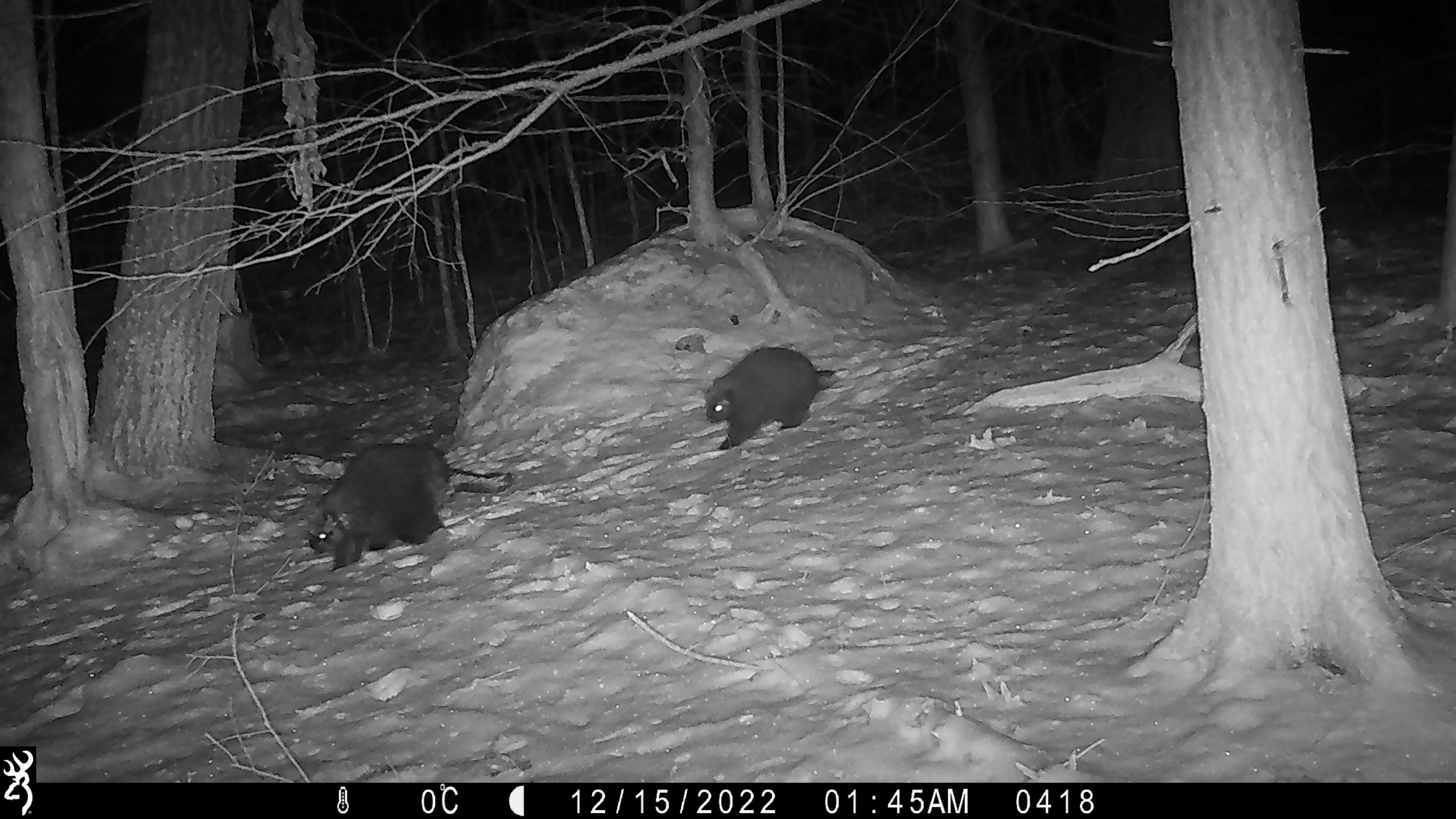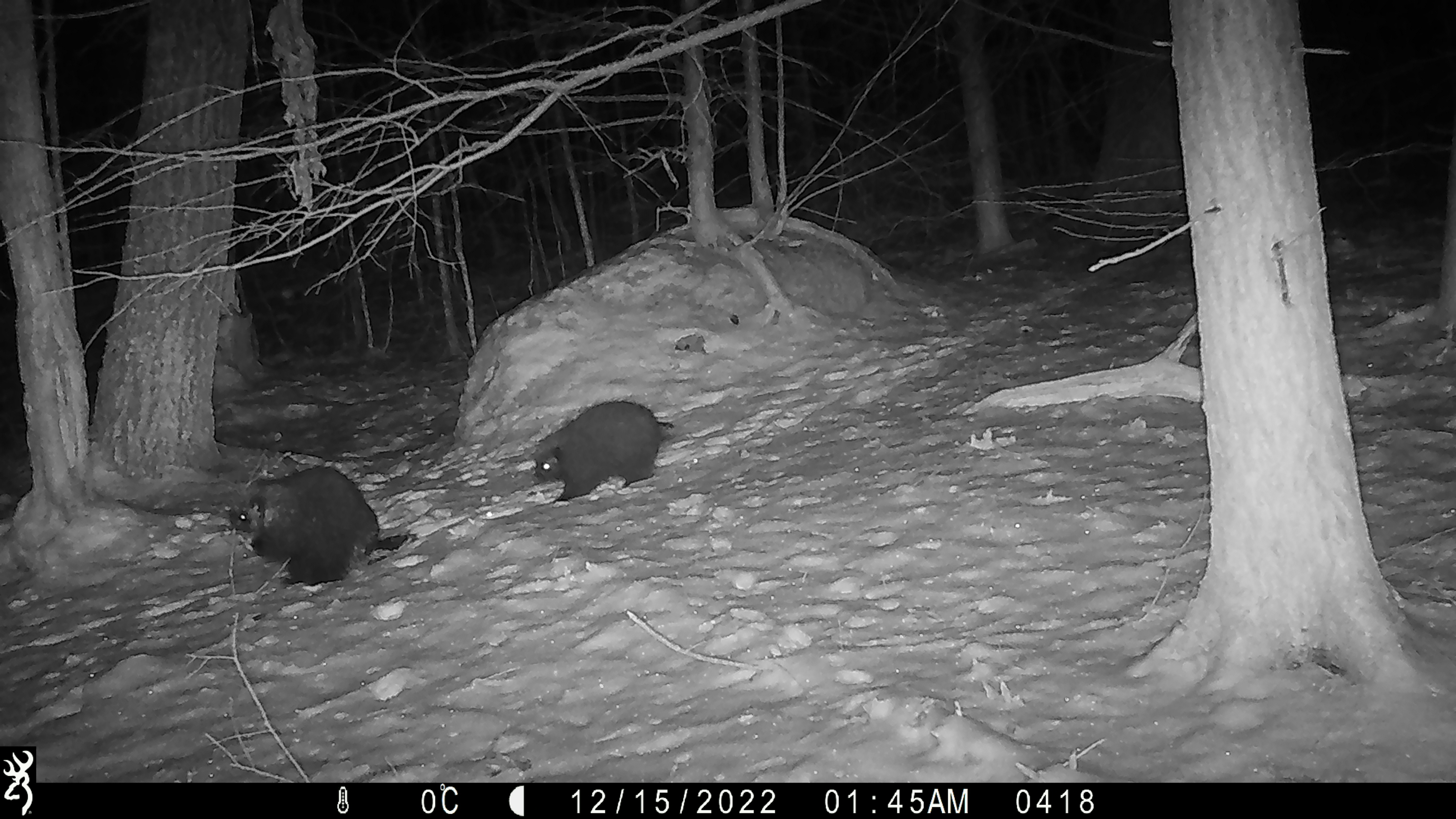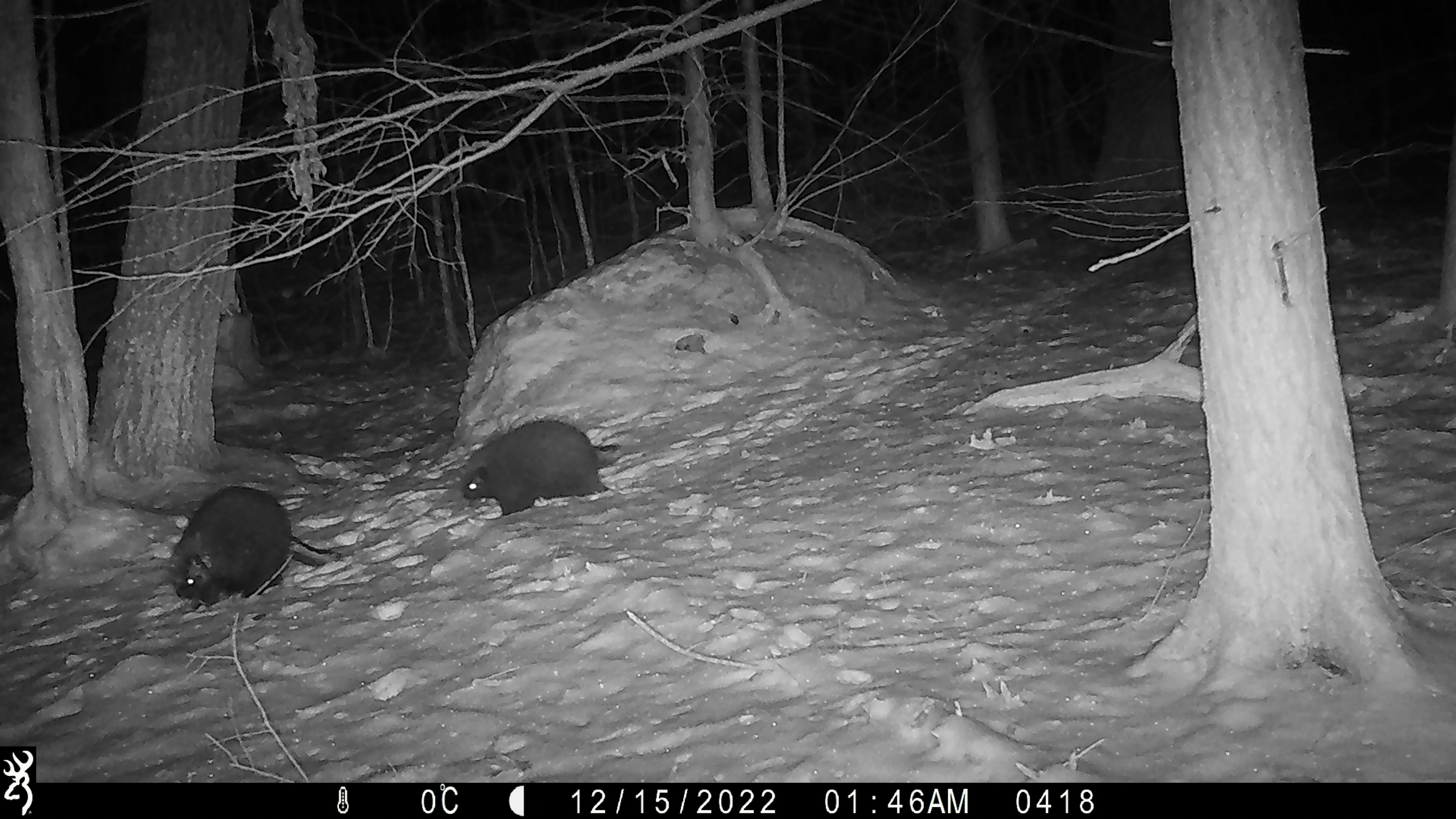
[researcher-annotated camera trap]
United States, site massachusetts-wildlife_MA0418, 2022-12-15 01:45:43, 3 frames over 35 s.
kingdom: Animalia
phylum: Chordata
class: Mammalia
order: Rodentia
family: Erethizontidae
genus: Erethizon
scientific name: Erethizon dorsatum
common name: porcupine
Porcupine (Erethizon dorsatum).